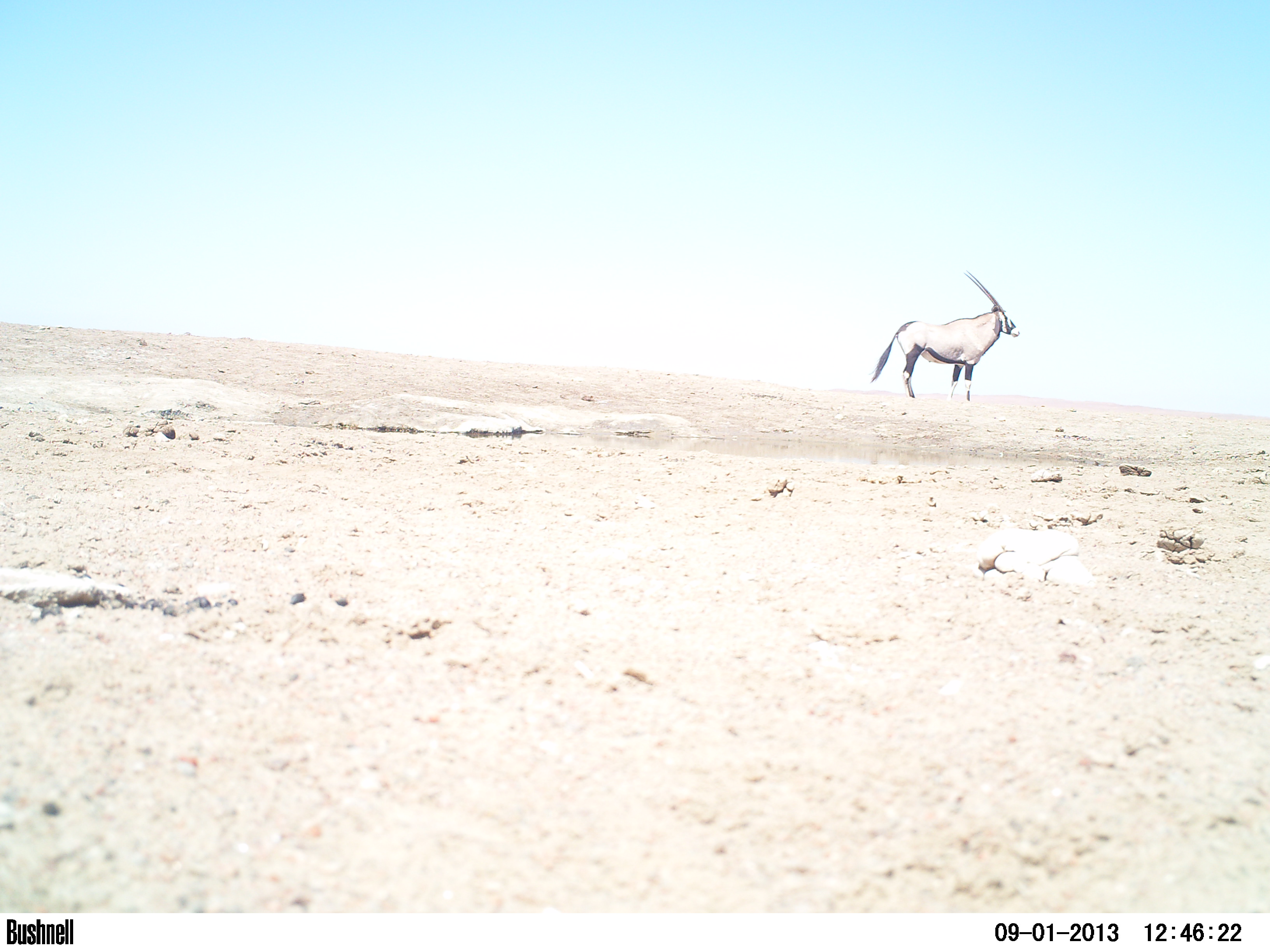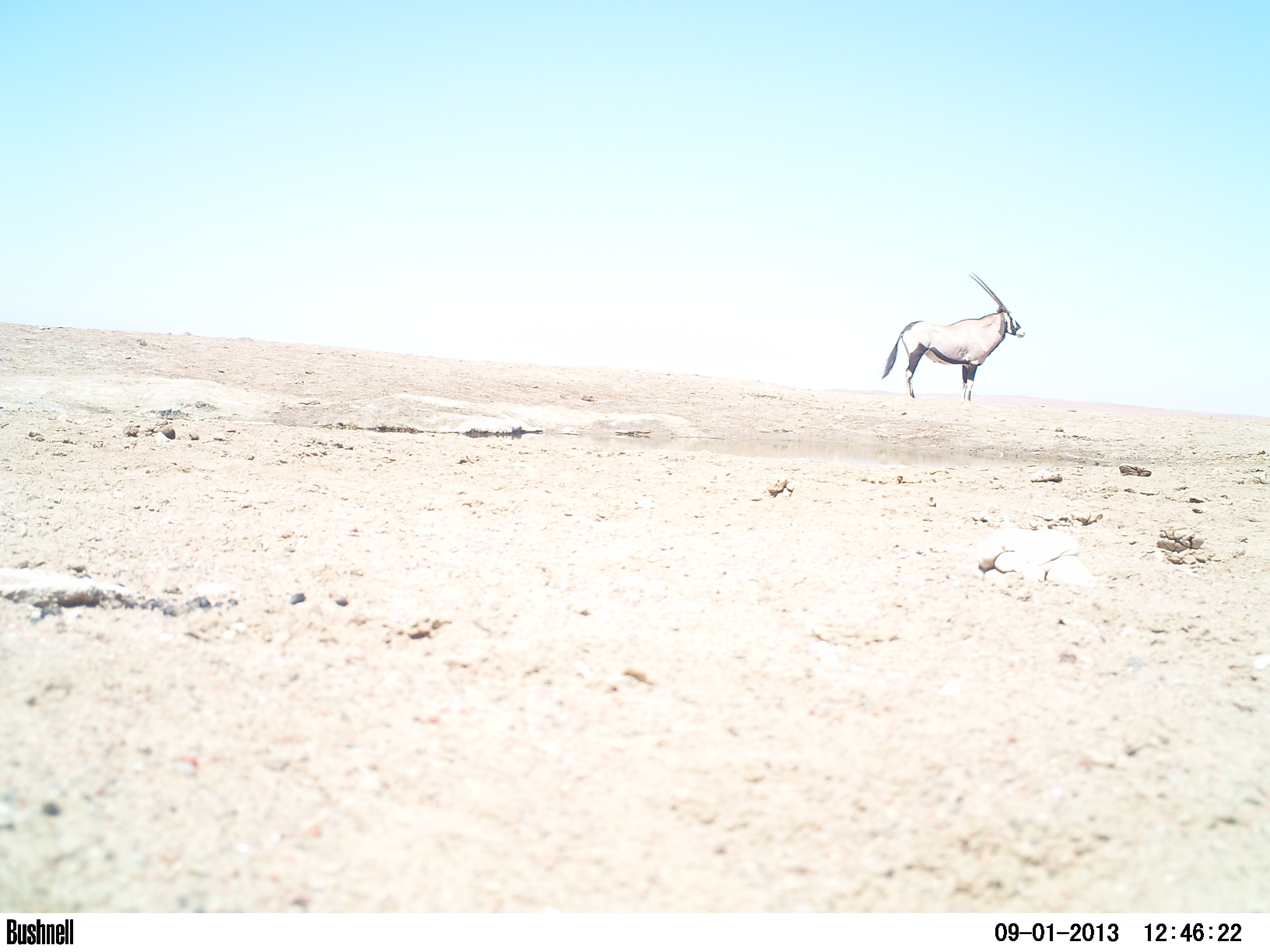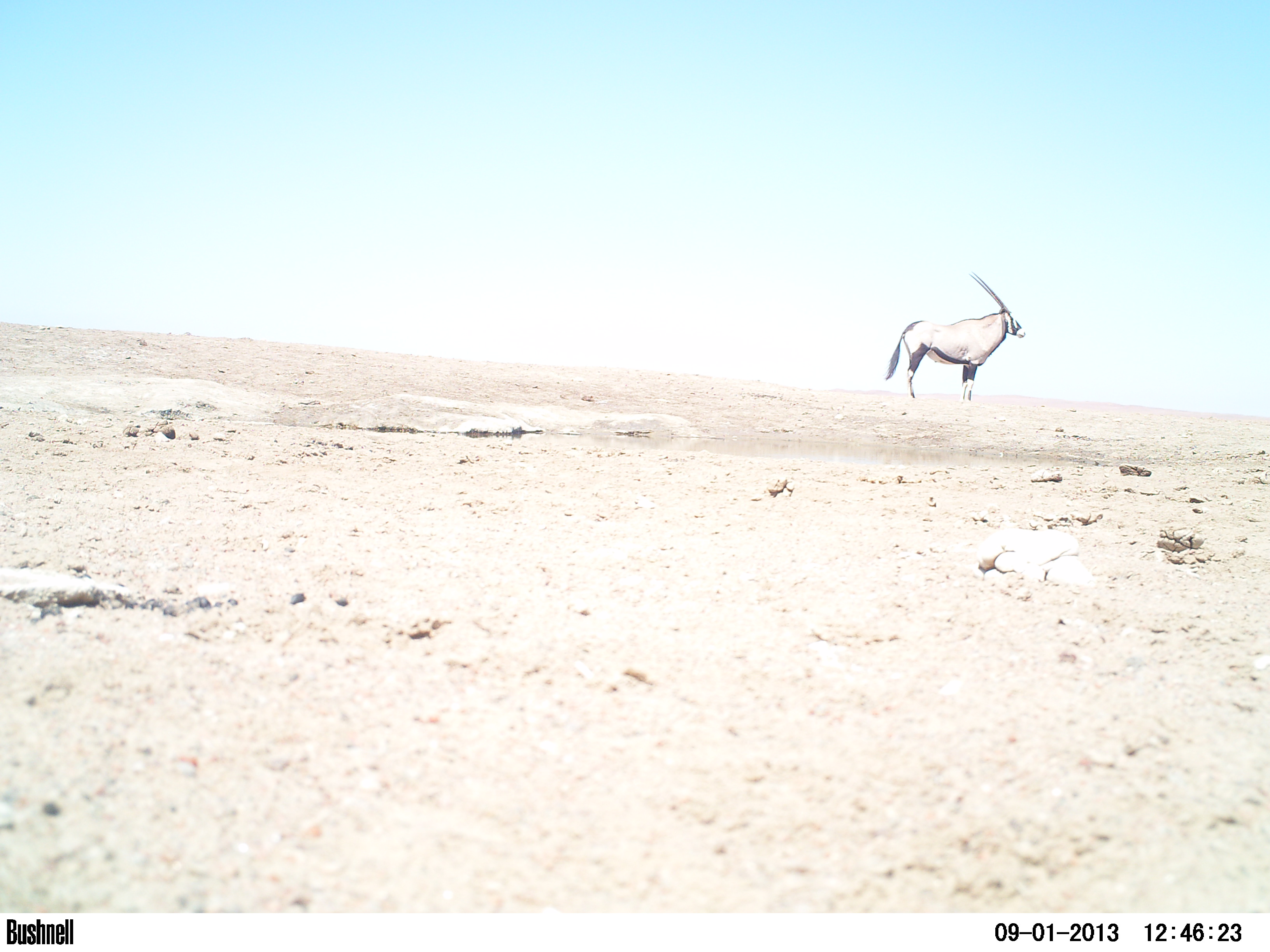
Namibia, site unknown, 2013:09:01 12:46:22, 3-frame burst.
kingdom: Animalia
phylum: Chordata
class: Mammalia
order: Artiodactyla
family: Bovidae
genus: Oryx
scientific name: Oryx gazella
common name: gemsbok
Oryx gazella (gemsbok).